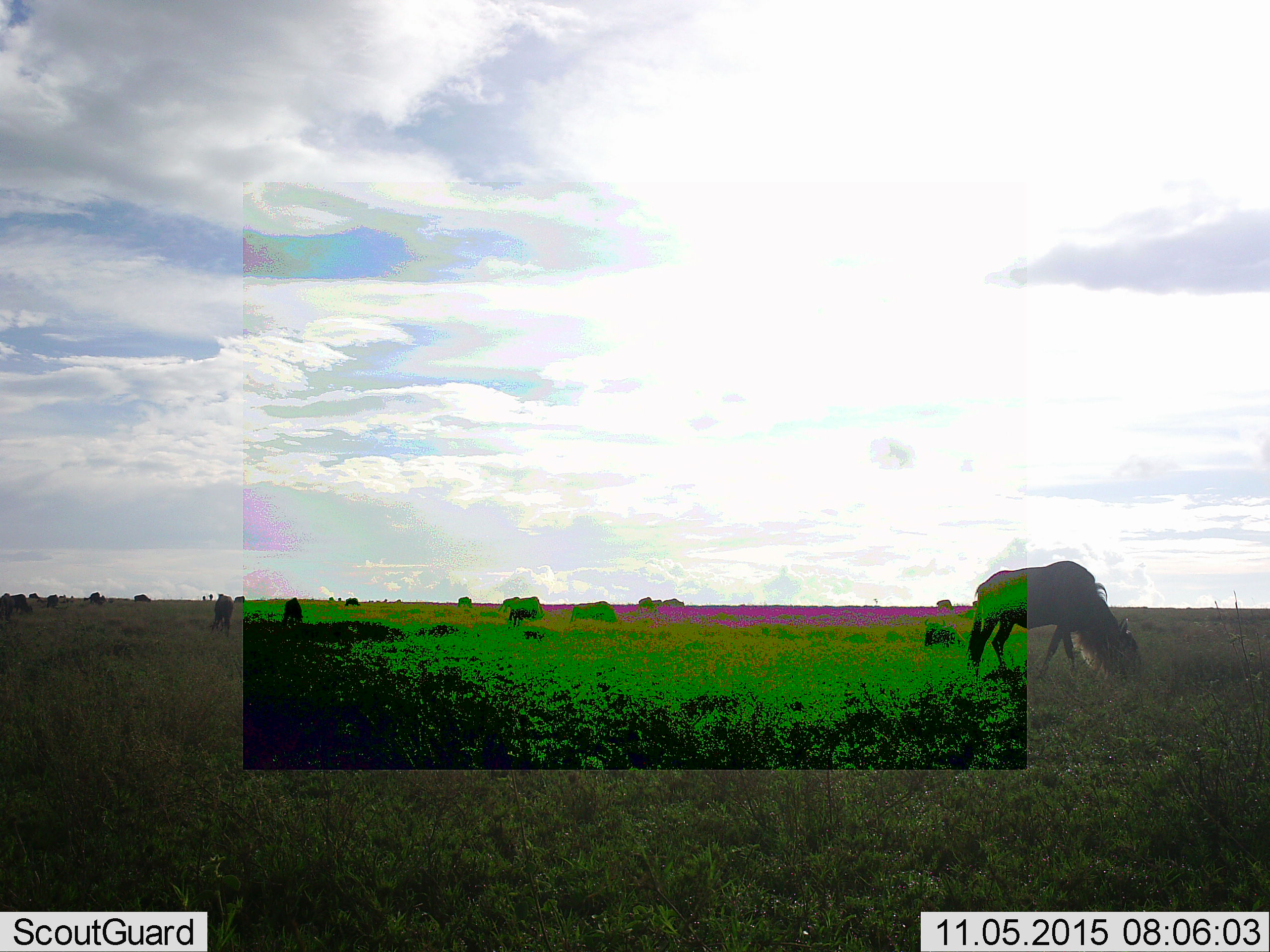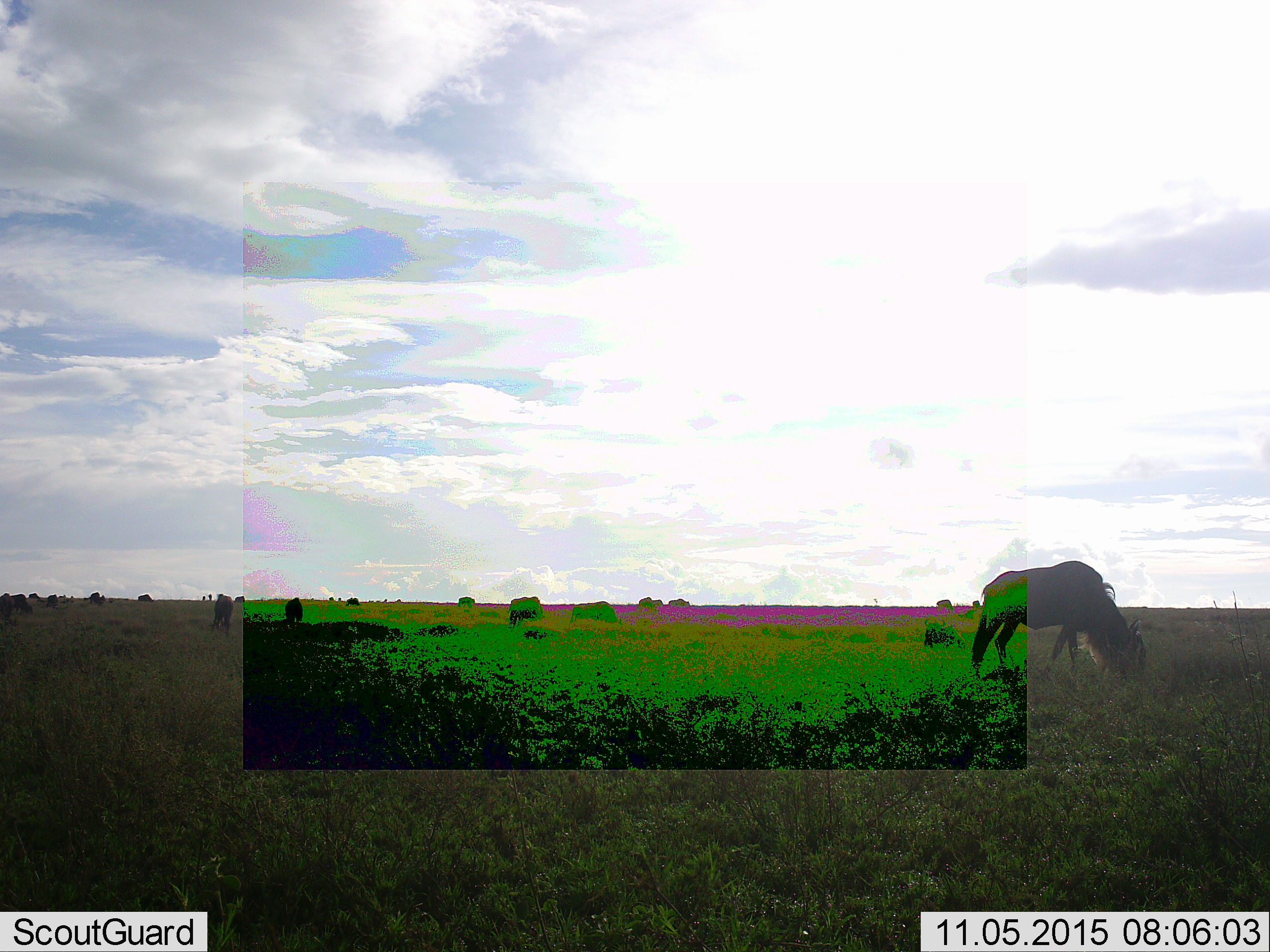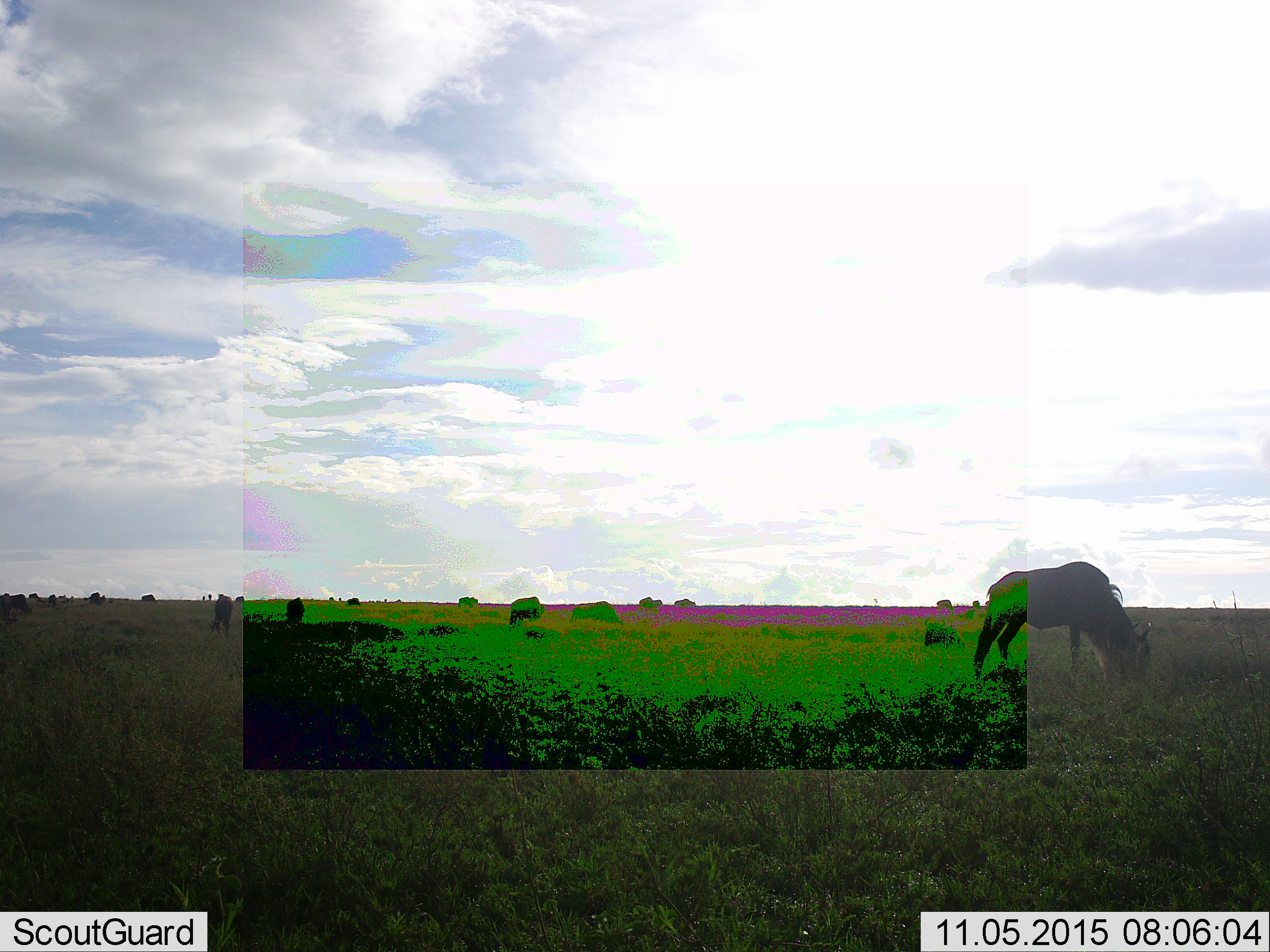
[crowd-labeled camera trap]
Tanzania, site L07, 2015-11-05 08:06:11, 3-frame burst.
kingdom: Animalia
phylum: Chordata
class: Mammalia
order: Artiodactyla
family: Bovidae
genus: Connochaetes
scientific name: Connochaetes taurinus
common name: blue wildebeest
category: wildebeest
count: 11-50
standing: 22%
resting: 0%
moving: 33%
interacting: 0%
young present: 0%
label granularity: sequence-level